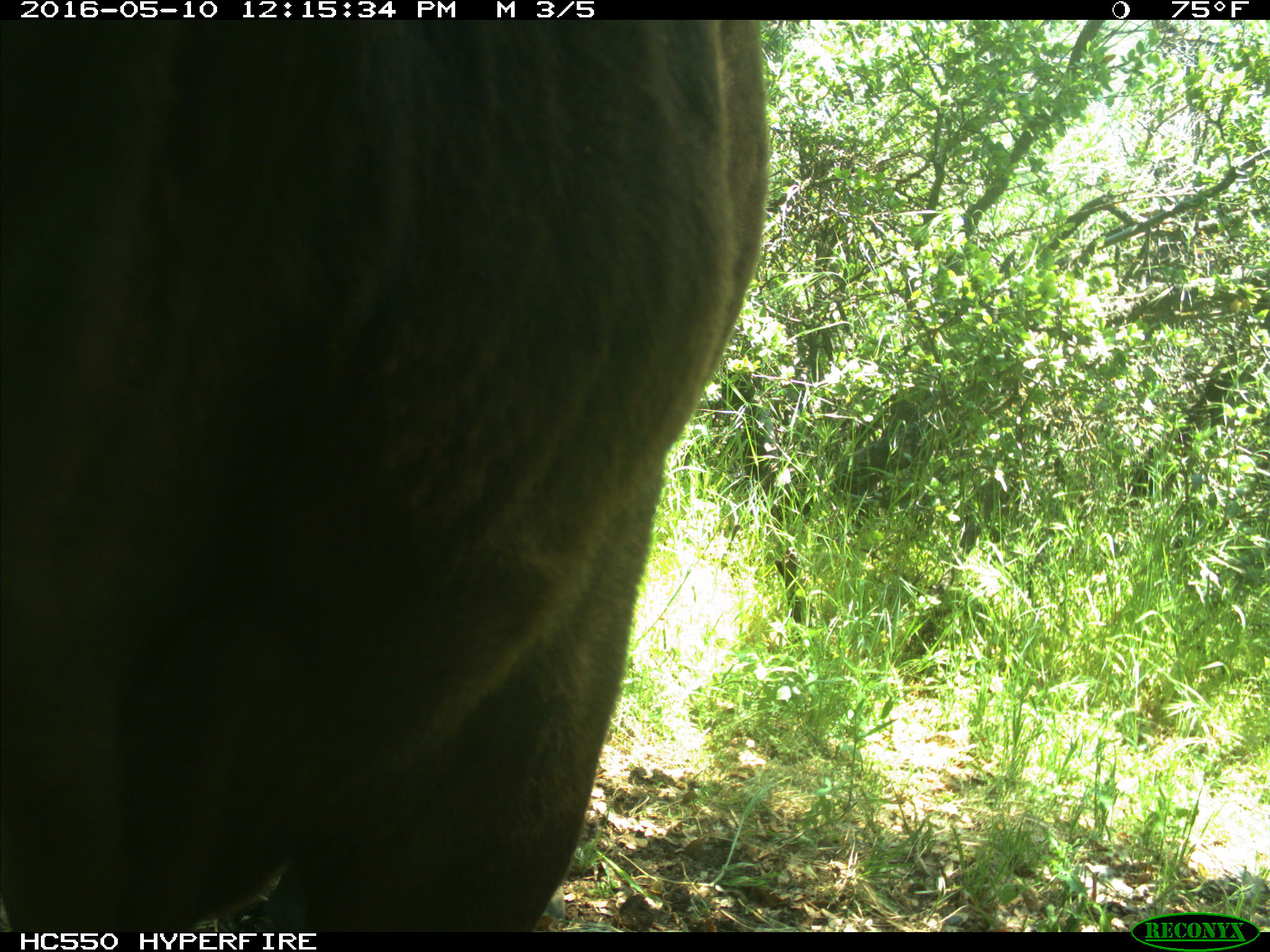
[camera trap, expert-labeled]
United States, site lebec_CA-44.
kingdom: Animalia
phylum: Chordata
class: Mammalia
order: Artiodactyla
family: Bovidae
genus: Bos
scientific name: Bos taurus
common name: domestic cow